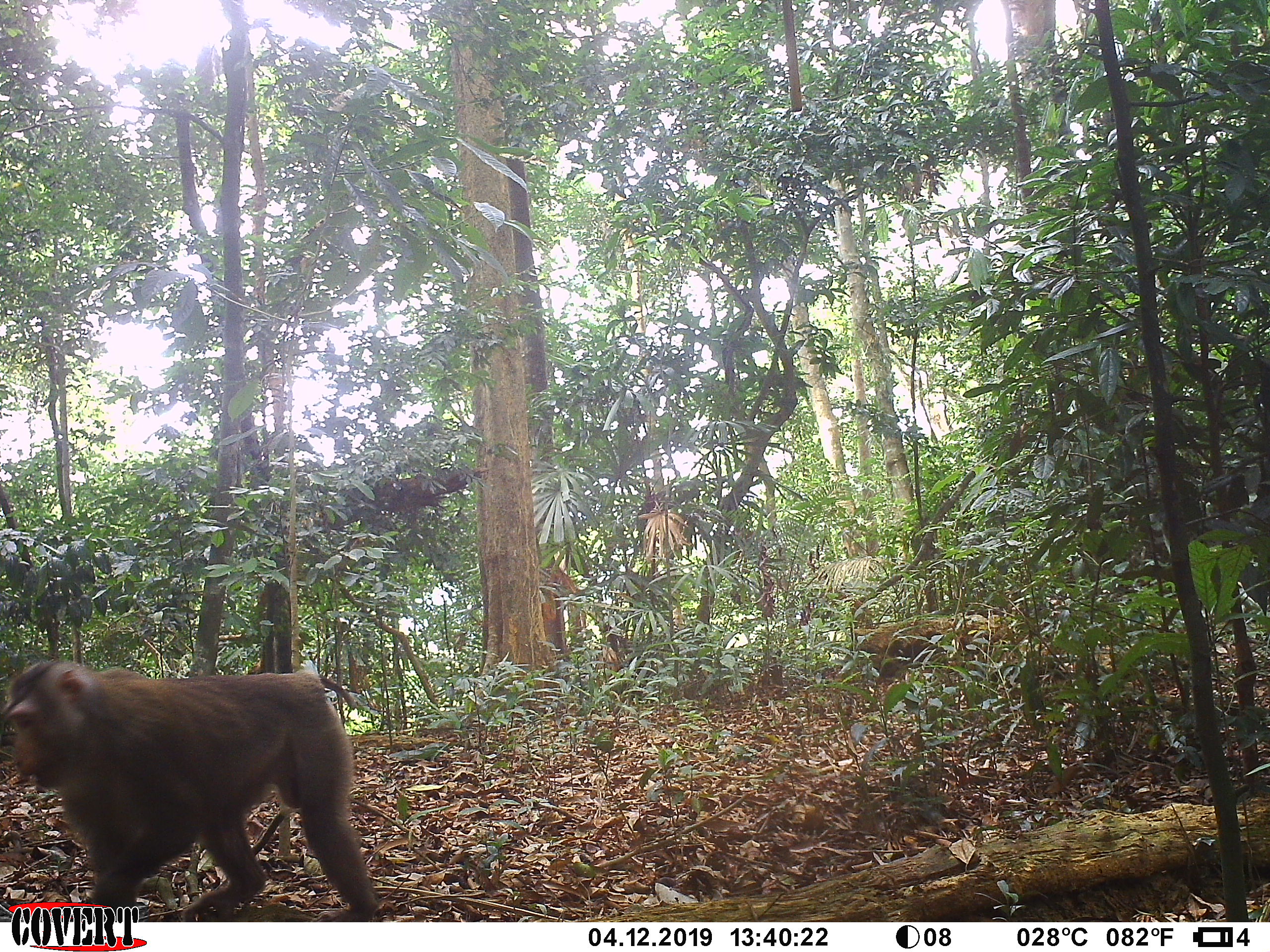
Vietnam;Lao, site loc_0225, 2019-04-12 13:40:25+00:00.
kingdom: Animalia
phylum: Chordata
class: Mammalia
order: Primates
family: Cercopithecidae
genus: Macaca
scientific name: Macaca nemestrina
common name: pig-tailed macaque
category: pig tailed macaque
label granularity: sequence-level